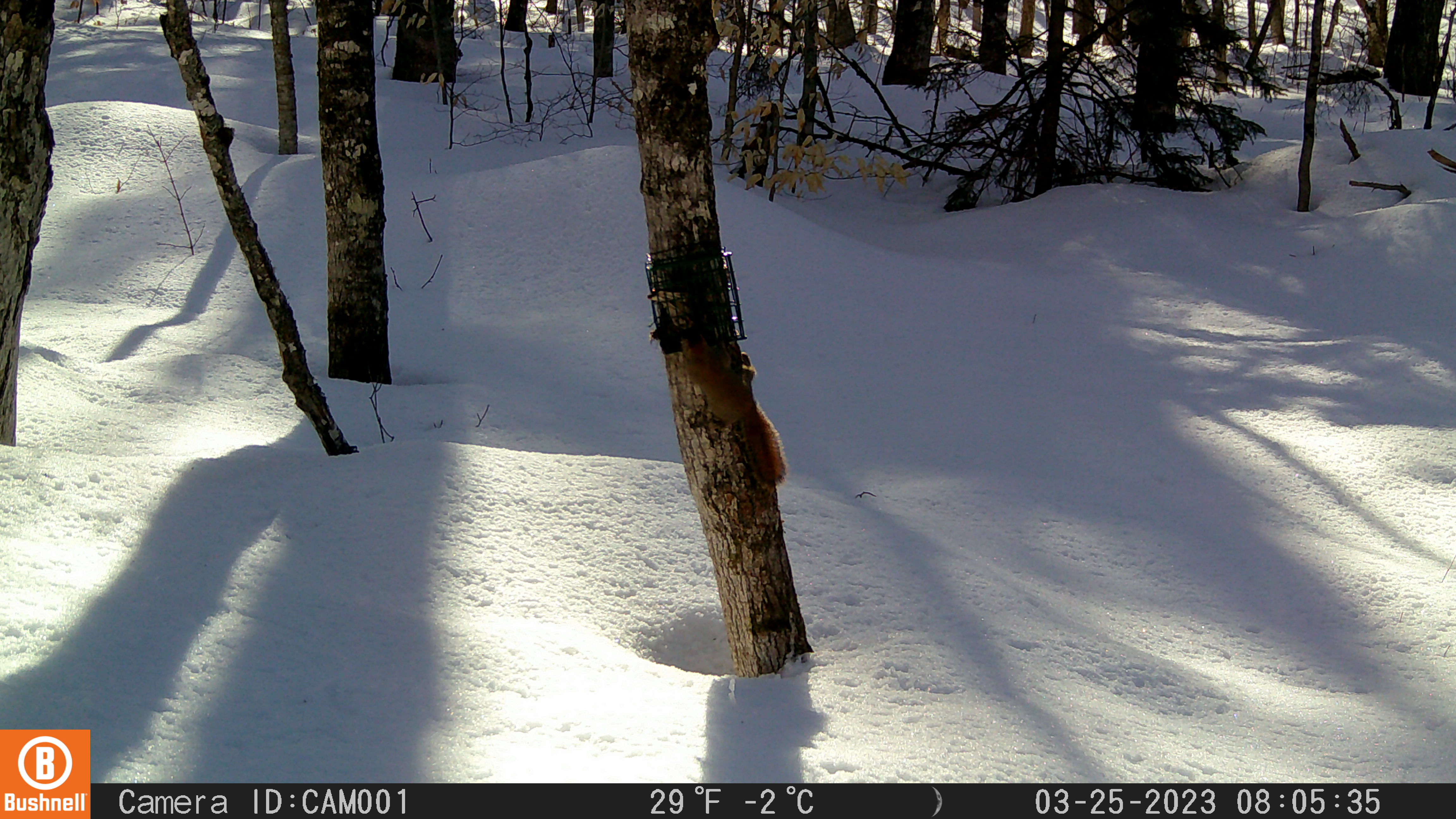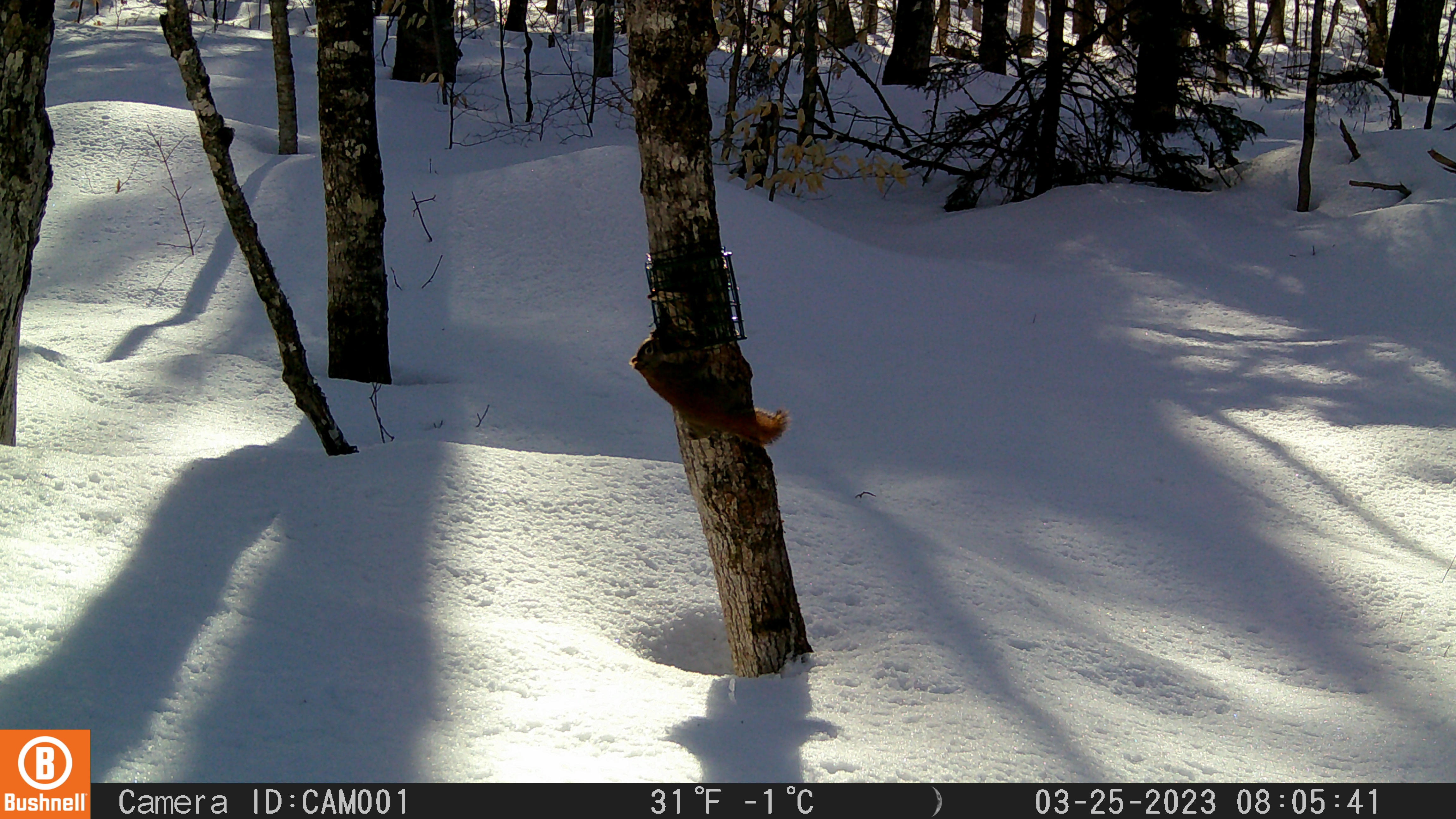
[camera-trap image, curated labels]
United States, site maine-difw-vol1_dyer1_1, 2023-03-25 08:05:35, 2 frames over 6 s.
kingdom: Animalia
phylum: Chordata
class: Mammalia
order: Rodentia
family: Sciuridae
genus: Tamiasciurus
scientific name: Tamiasciurus hudsonicus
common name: red squirrel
Red squirrel (Tamiasciurus hudsonicus).